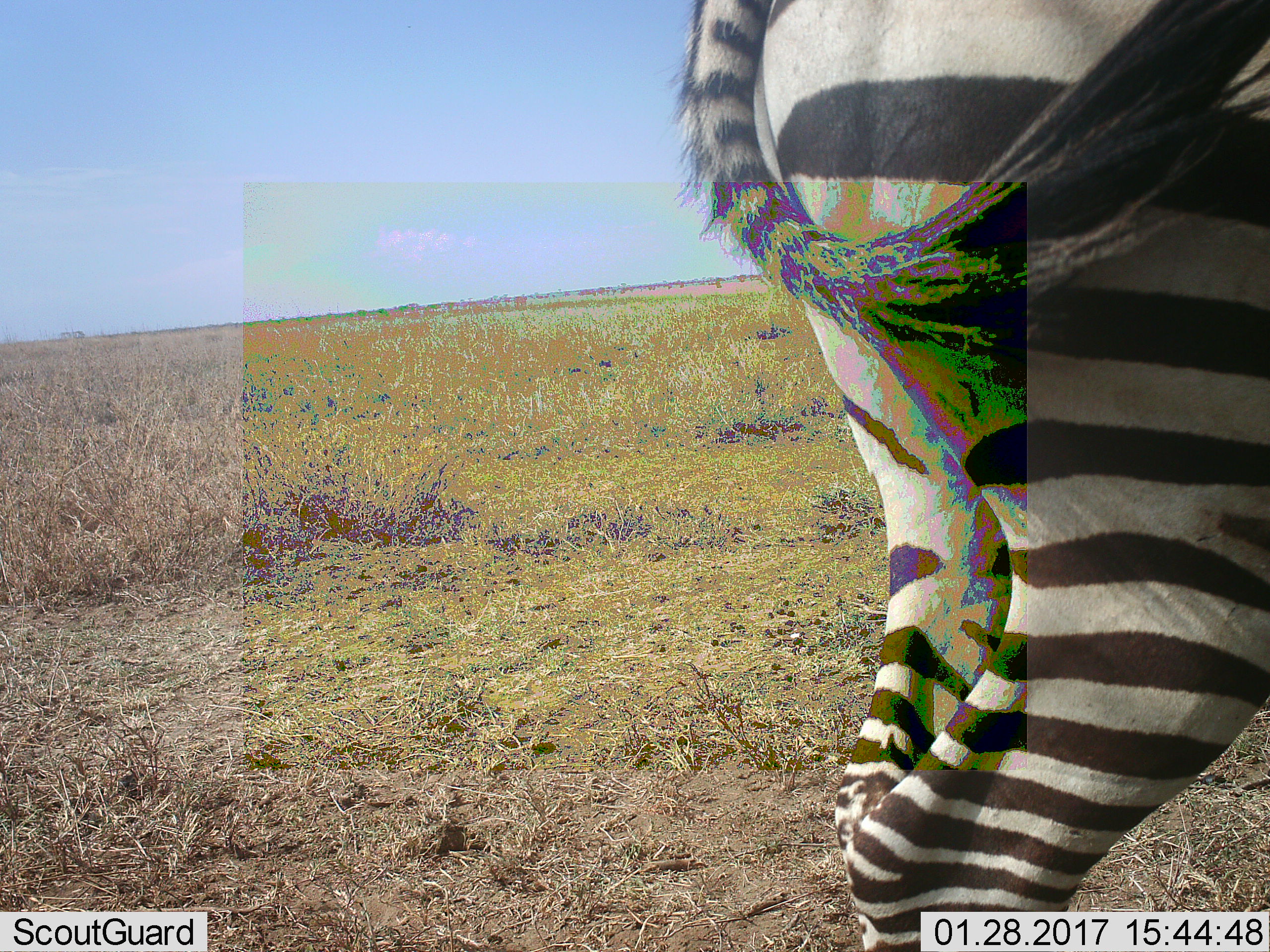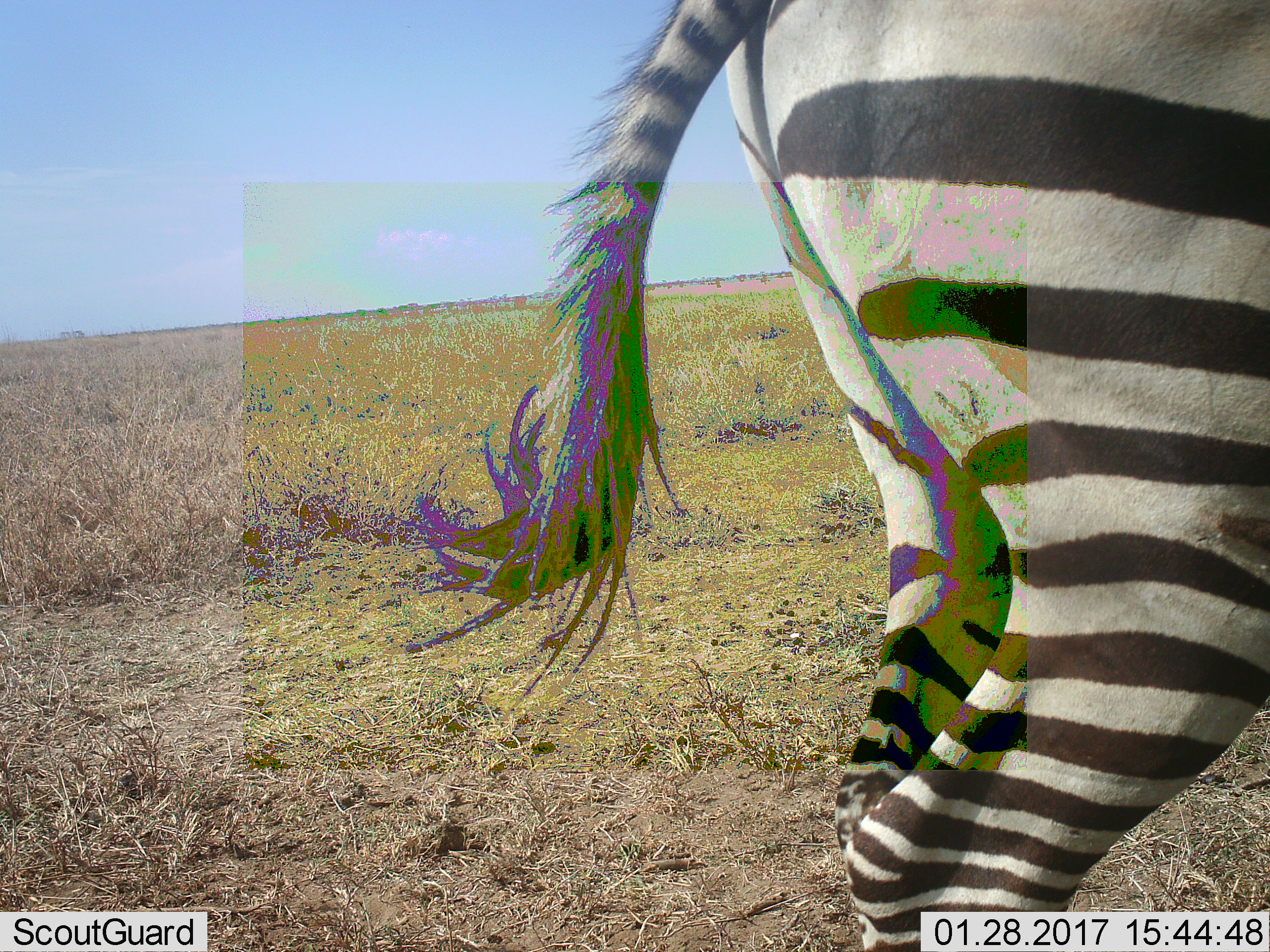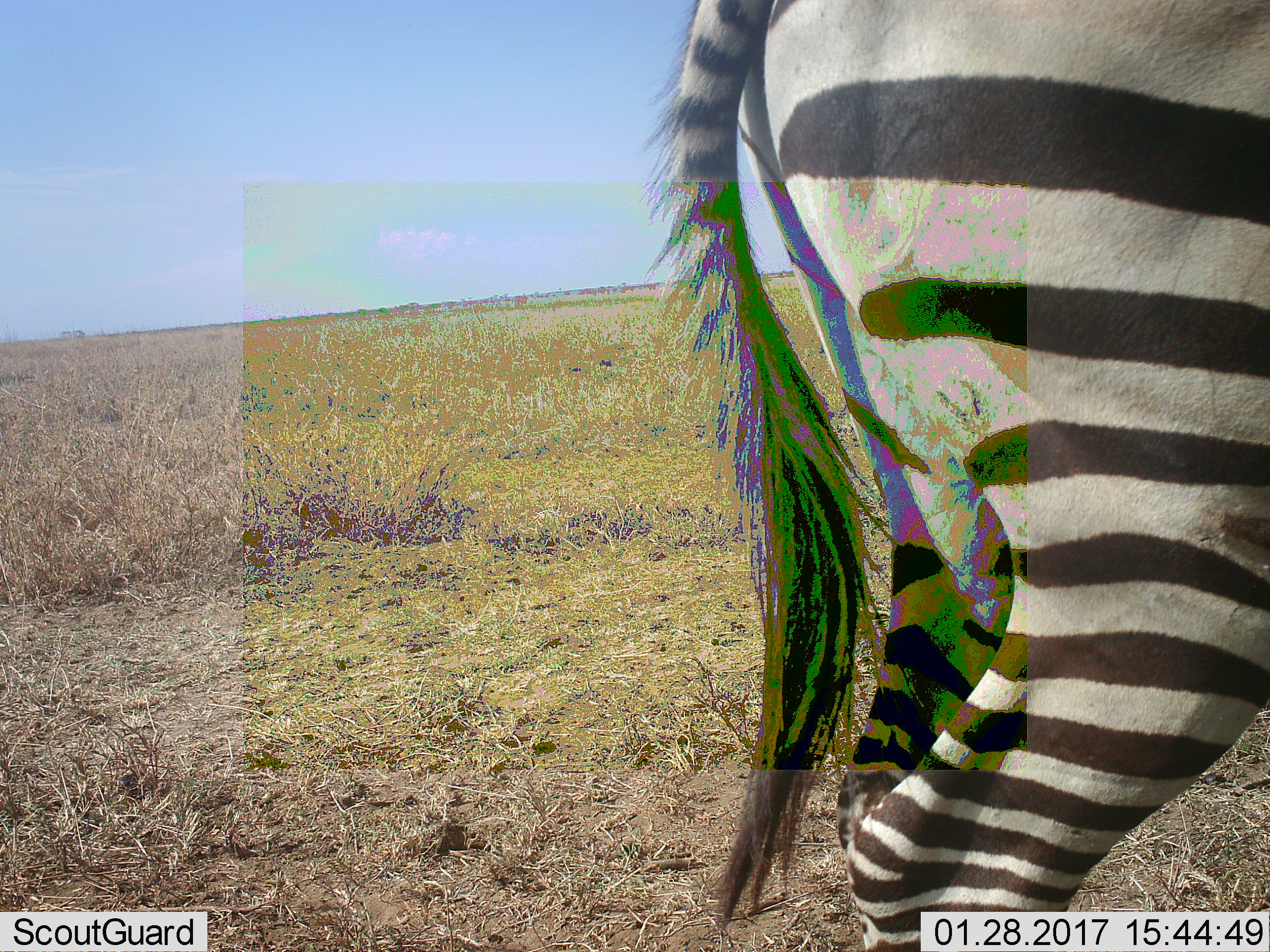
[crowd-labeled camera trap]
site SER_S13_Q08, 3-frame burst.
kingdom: Animalia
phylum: Chordata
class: Mammalia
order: Perissodactyla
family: Equidae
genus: Equus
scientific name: Equus quagga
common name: plains zebra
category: zebraplains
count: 1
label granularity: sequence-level